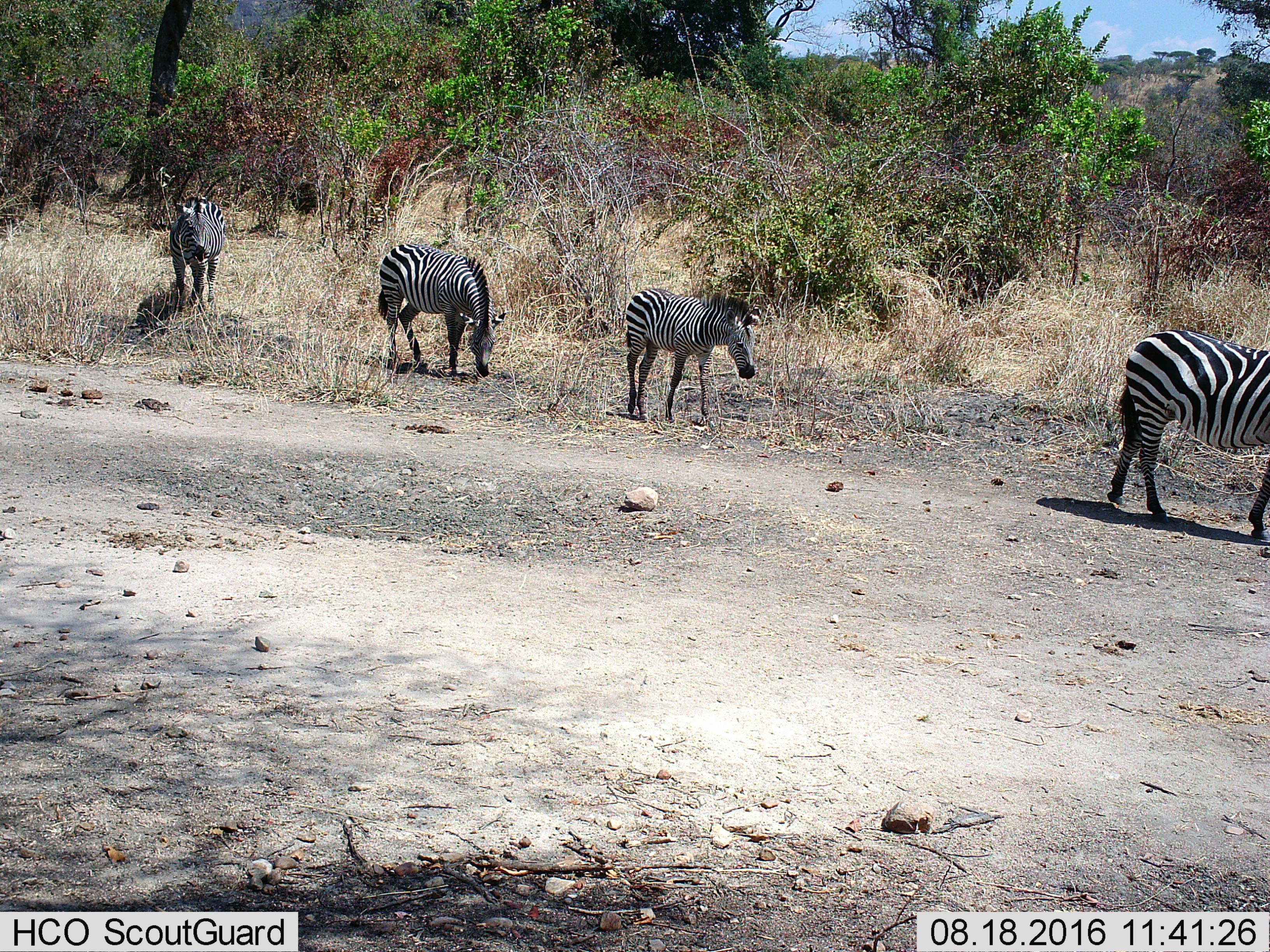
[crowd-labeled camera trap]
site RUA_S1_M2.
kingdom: Animalia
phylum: Chordata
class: Mammalia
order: Perissodactyla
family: Equidae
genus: Equus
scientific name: Equus quagga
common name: plains zebra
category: zebraplains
Zebraplains (plains zebra) (Equus quagga), count 4. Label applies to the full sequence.